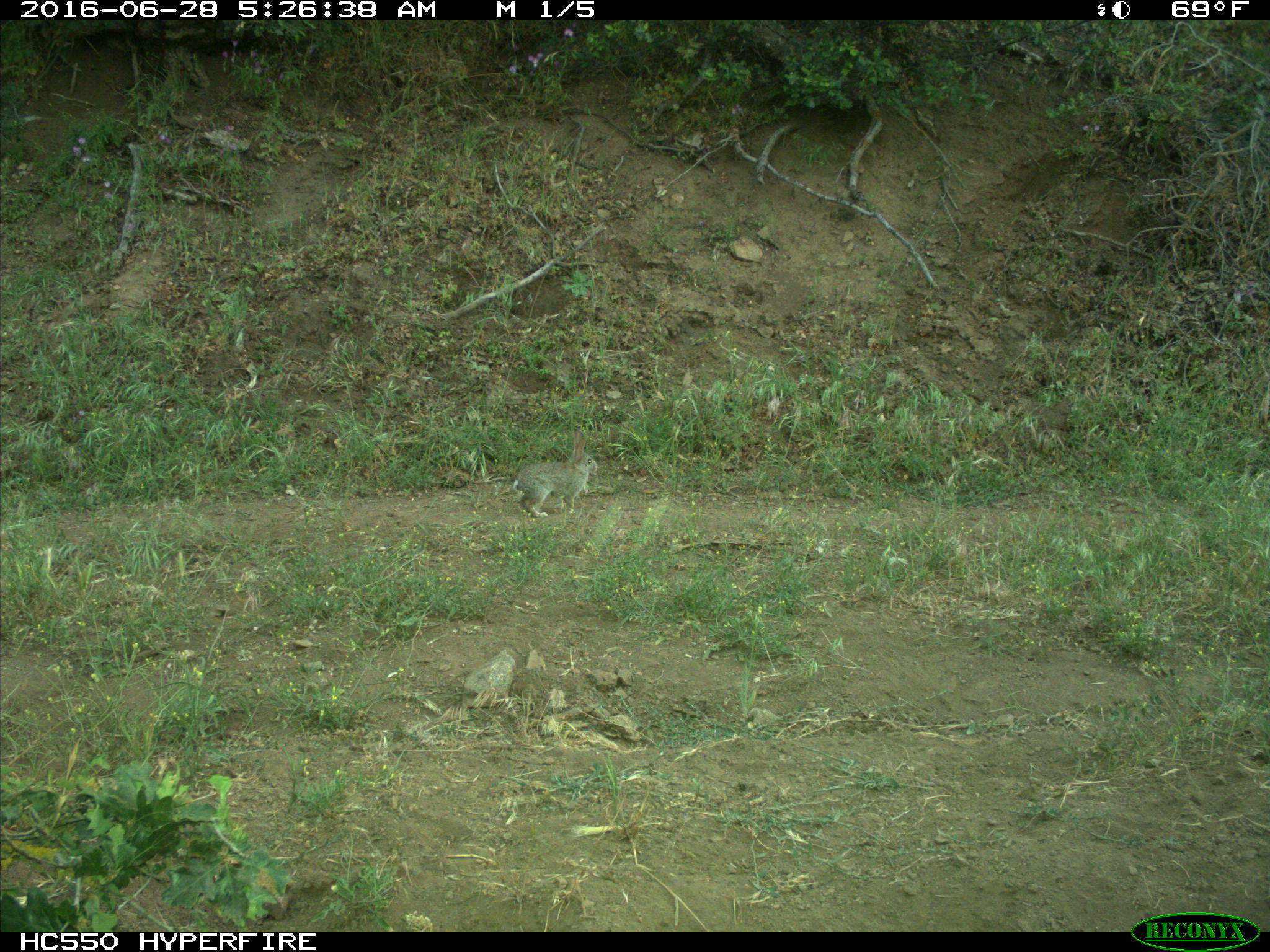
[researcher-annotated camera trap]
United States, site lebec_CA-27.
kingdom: Animalia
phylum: Chordata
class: Mammalia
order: Lagomorpha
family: Leporidae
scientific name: Leporidae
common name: rabbits and hares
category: unidentified rabbit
Unidentified rabbit (rabbits and hares) (Leporidae).